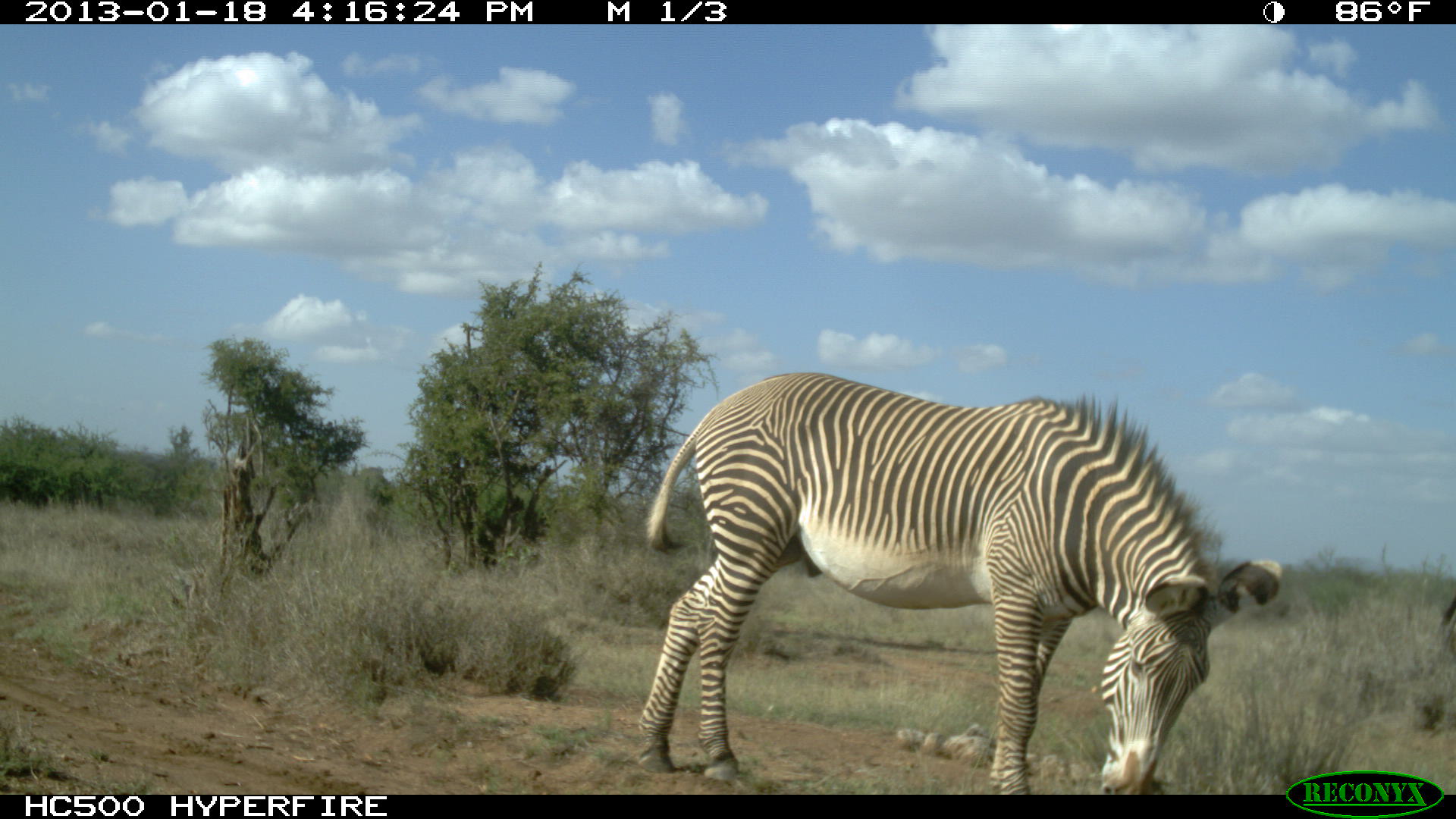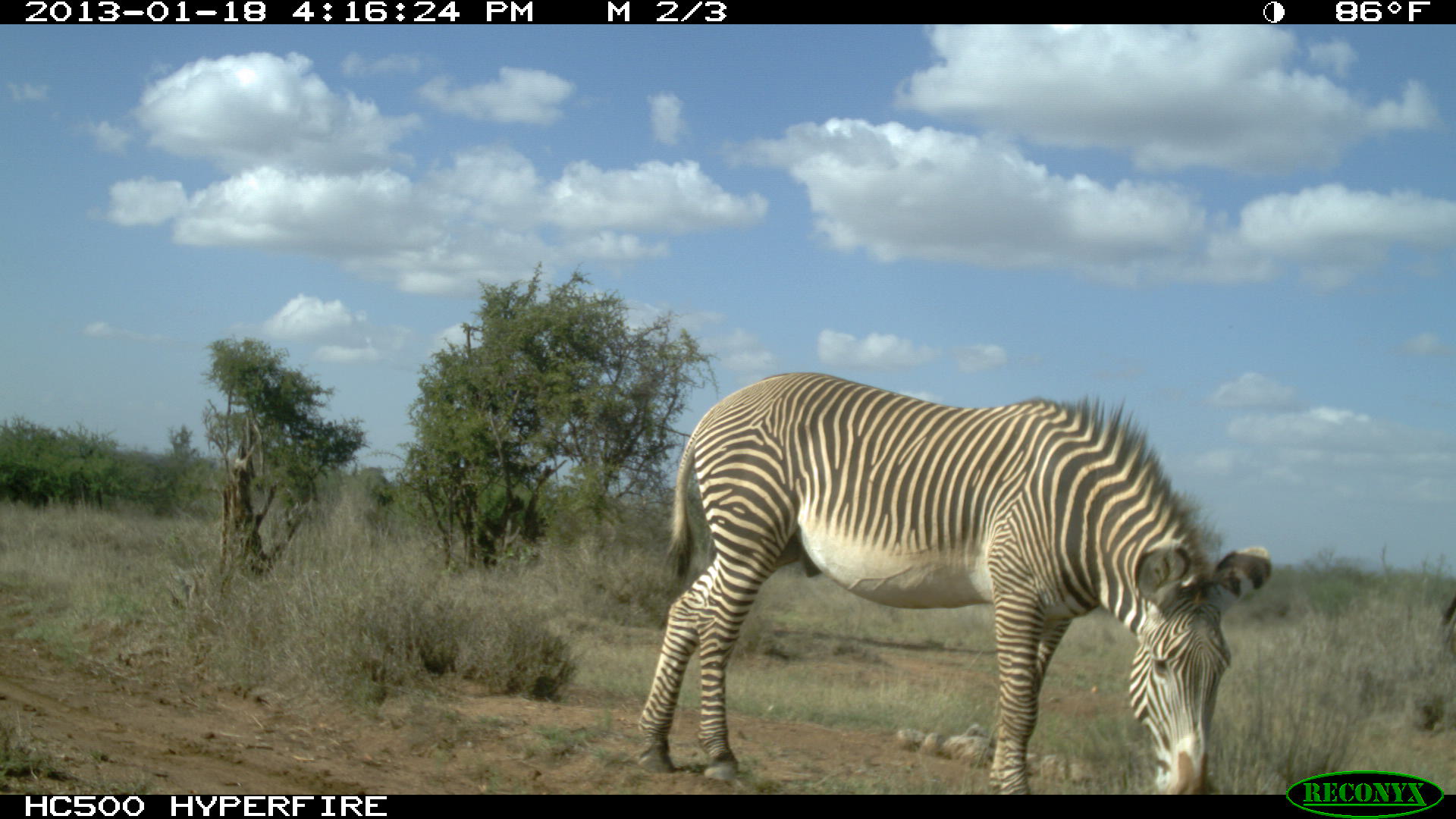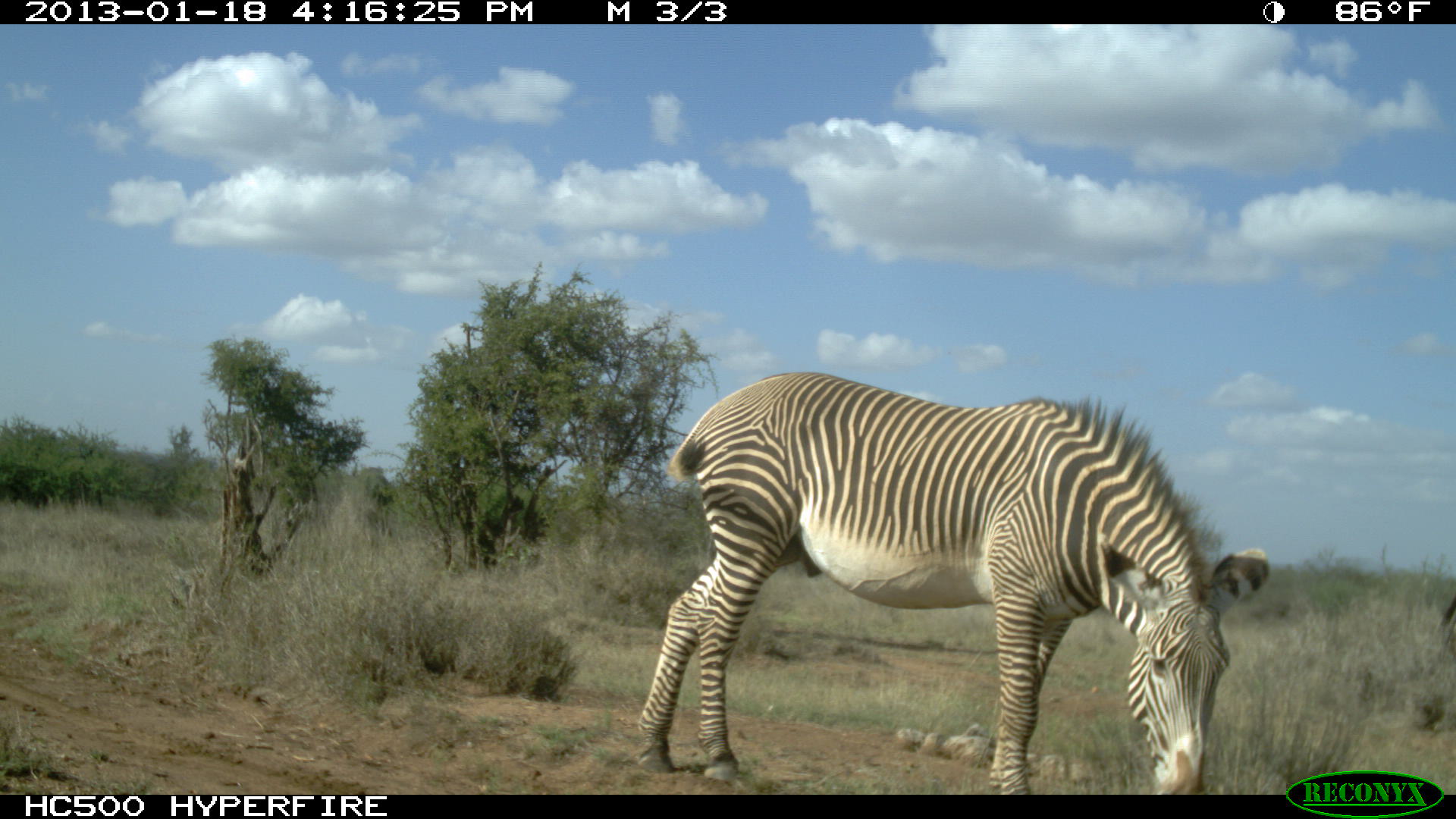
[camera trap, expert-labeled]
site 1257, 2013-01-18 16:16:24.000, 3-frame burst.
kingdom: Animalia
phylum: Chordata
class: Mammalia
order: Perissodactyla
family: Equidae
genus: Equus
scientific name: Equus grevyi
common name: grévy's zebra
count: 1